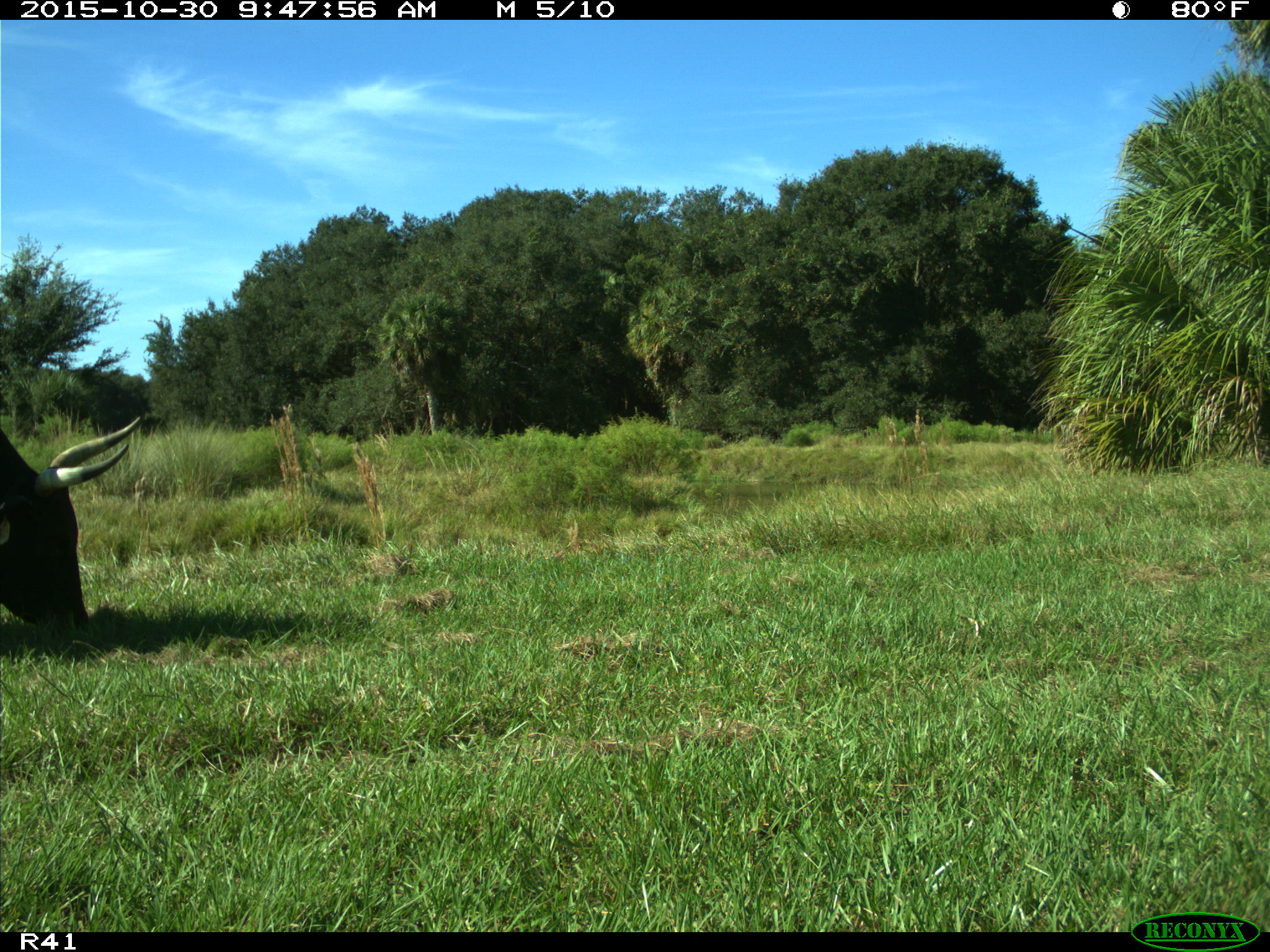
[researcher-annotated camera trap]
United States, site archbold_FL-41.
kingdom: Animalia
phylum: Chordata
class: Mammalia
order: Artiodactyla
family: Bovidae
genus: Bos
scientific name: Bos taurus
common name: domestic cow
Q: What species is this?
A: Bos taurus (domestic cow).